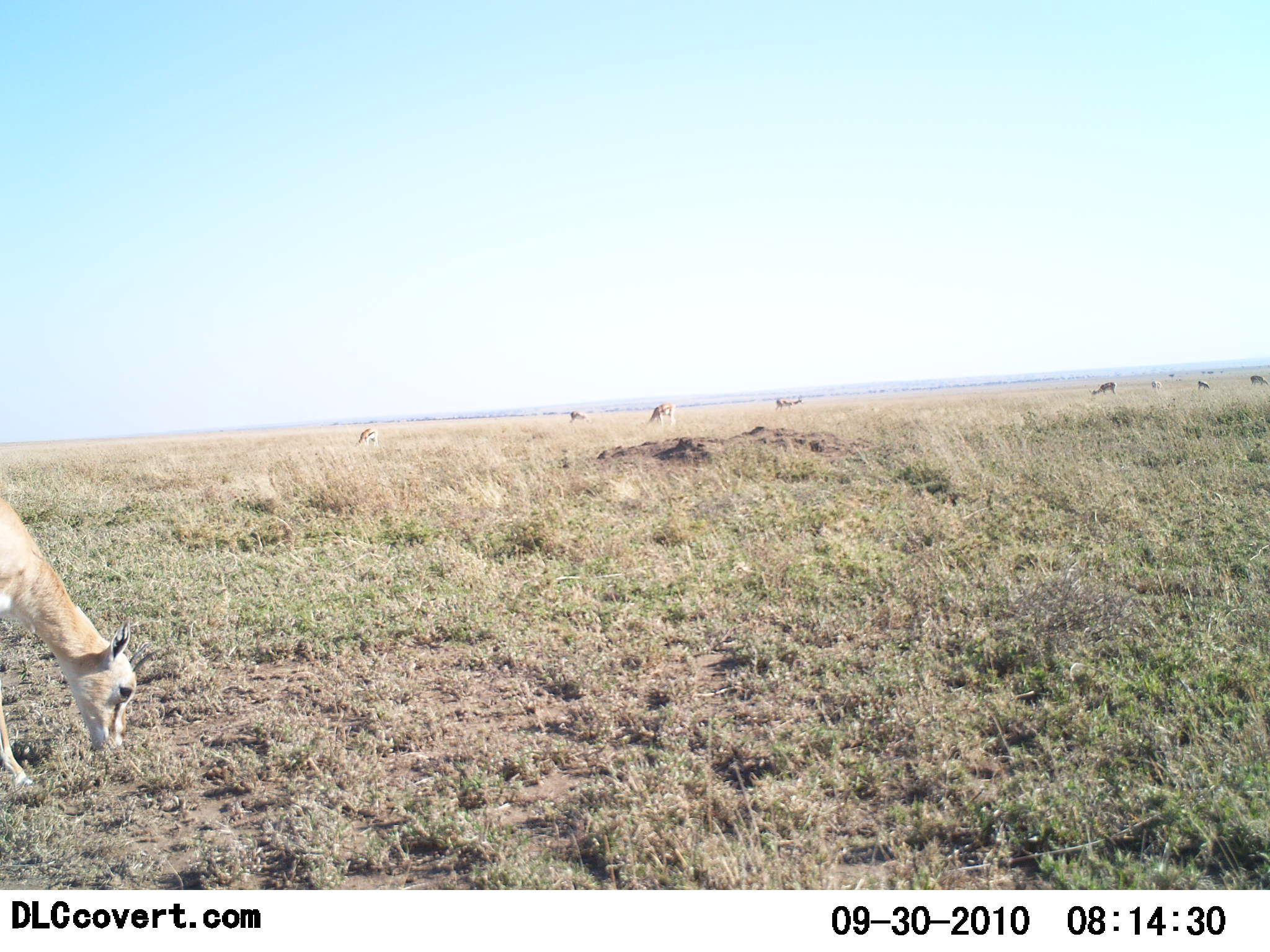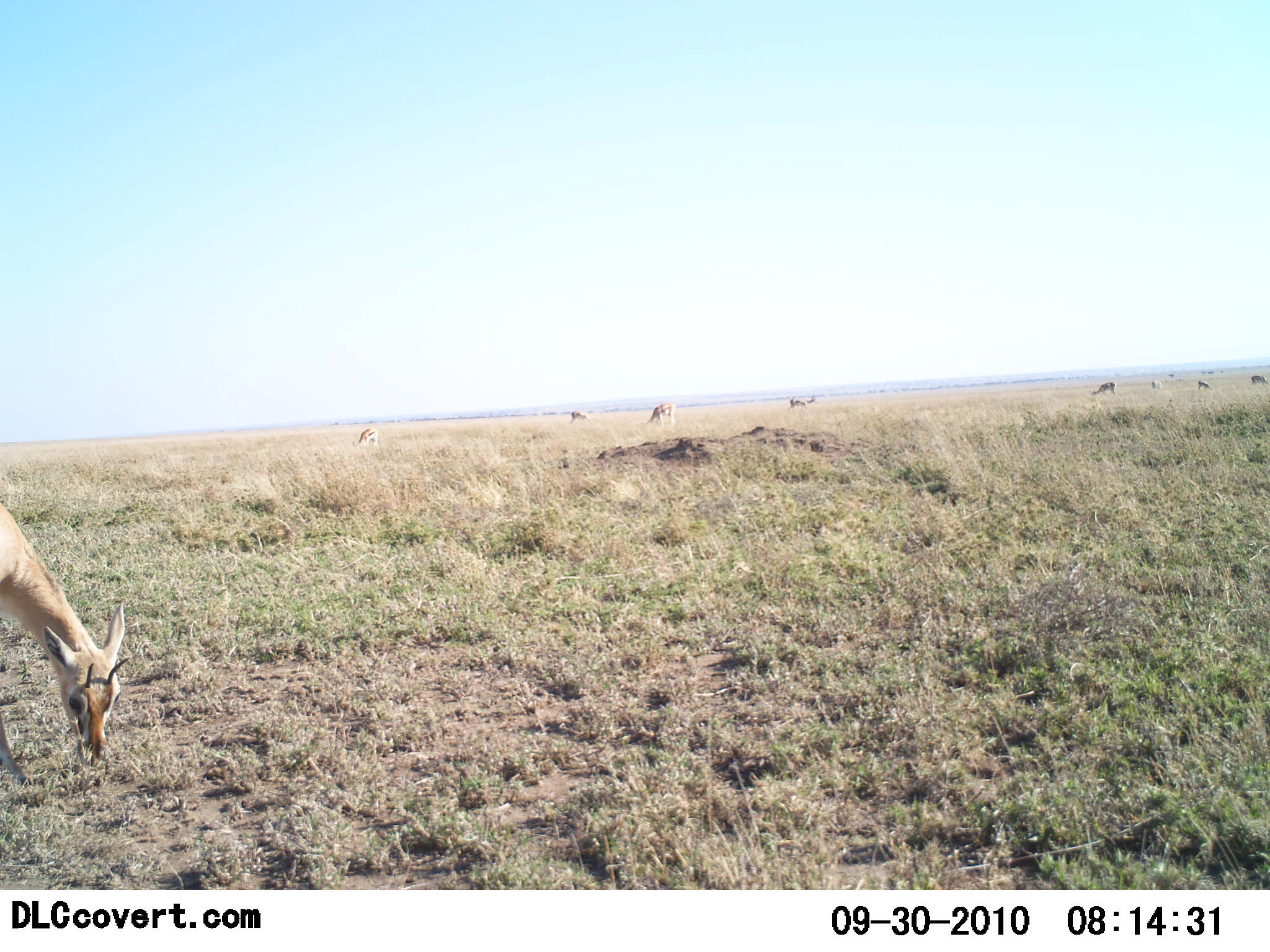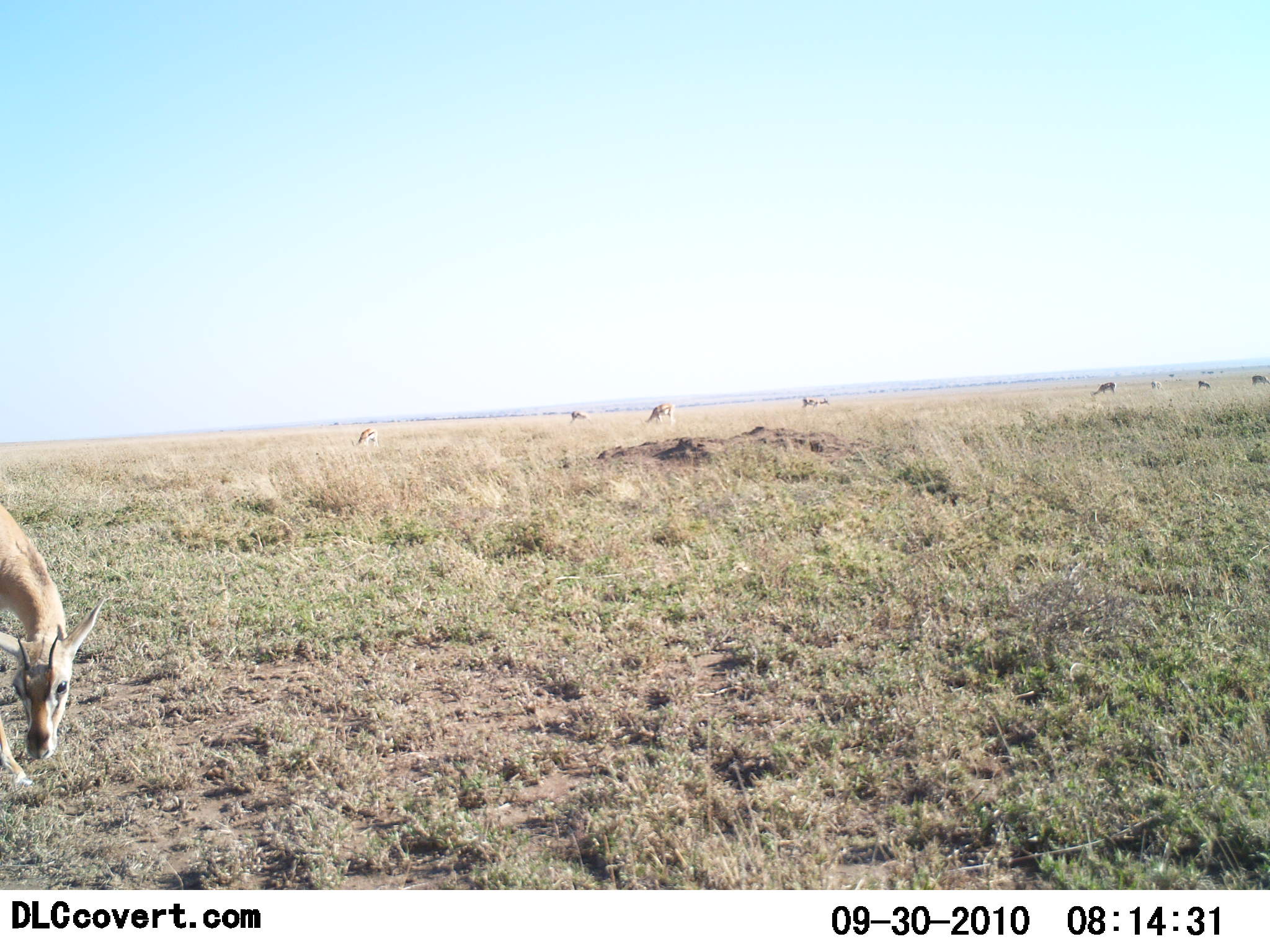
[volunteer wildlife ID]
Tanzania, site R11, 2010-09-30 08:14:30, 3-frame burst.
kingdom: Animalia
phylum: Chordata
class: Mammalia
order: Artiodactyla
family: Bovidae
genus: Eudorcas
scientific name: Eudorcas thomsonii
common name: thomson's gazelle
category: gazellethomsons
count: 10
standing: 40%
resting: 0%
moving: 10%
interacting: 0%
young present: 0%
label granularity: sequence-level